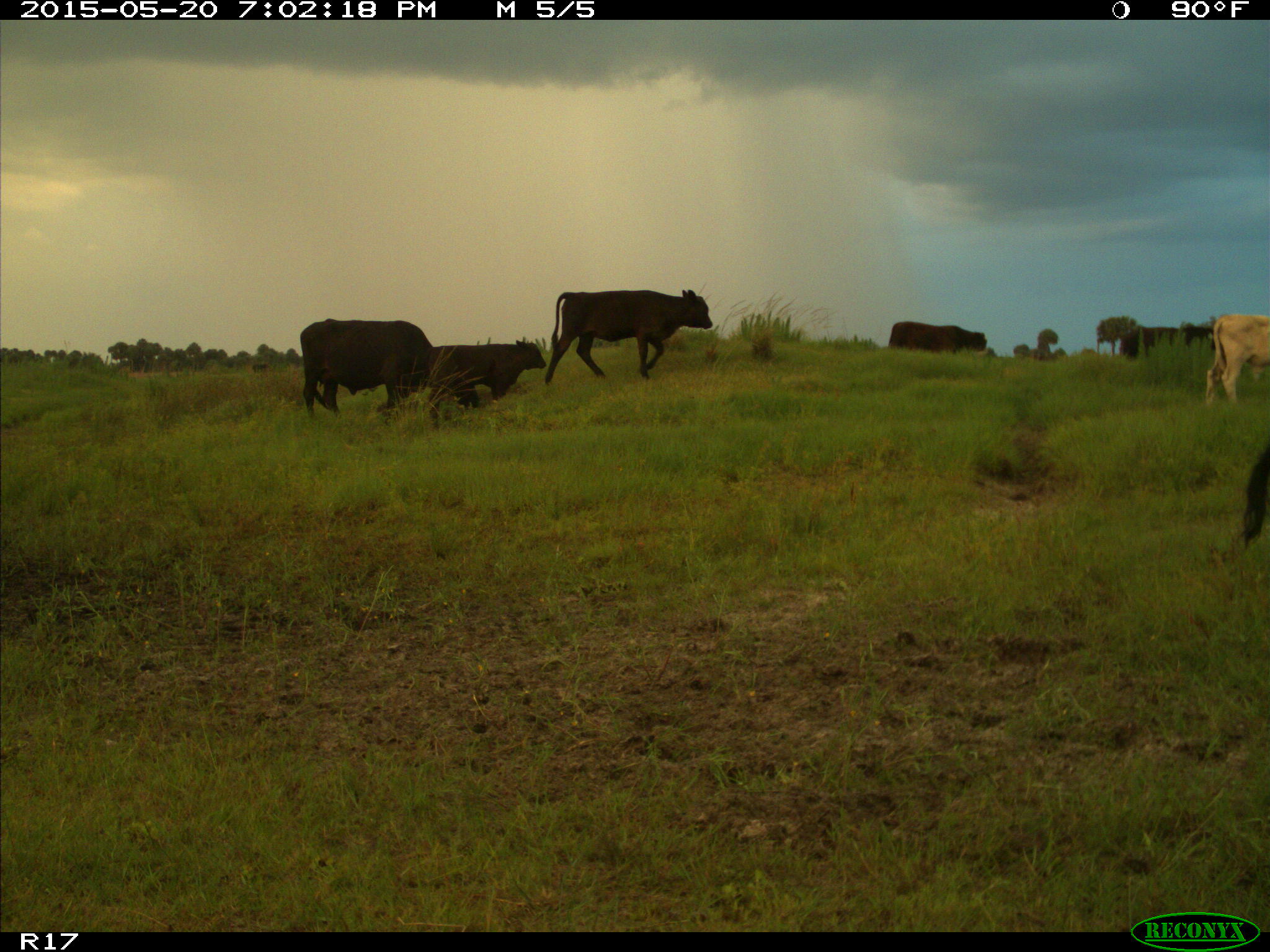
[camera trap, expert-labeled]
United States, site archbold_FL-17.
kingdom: Animalia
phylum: Chordata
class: Mammalia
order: Artiodactyla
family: Bovidae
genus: Bos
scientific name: Bos taurus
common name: domestic cow